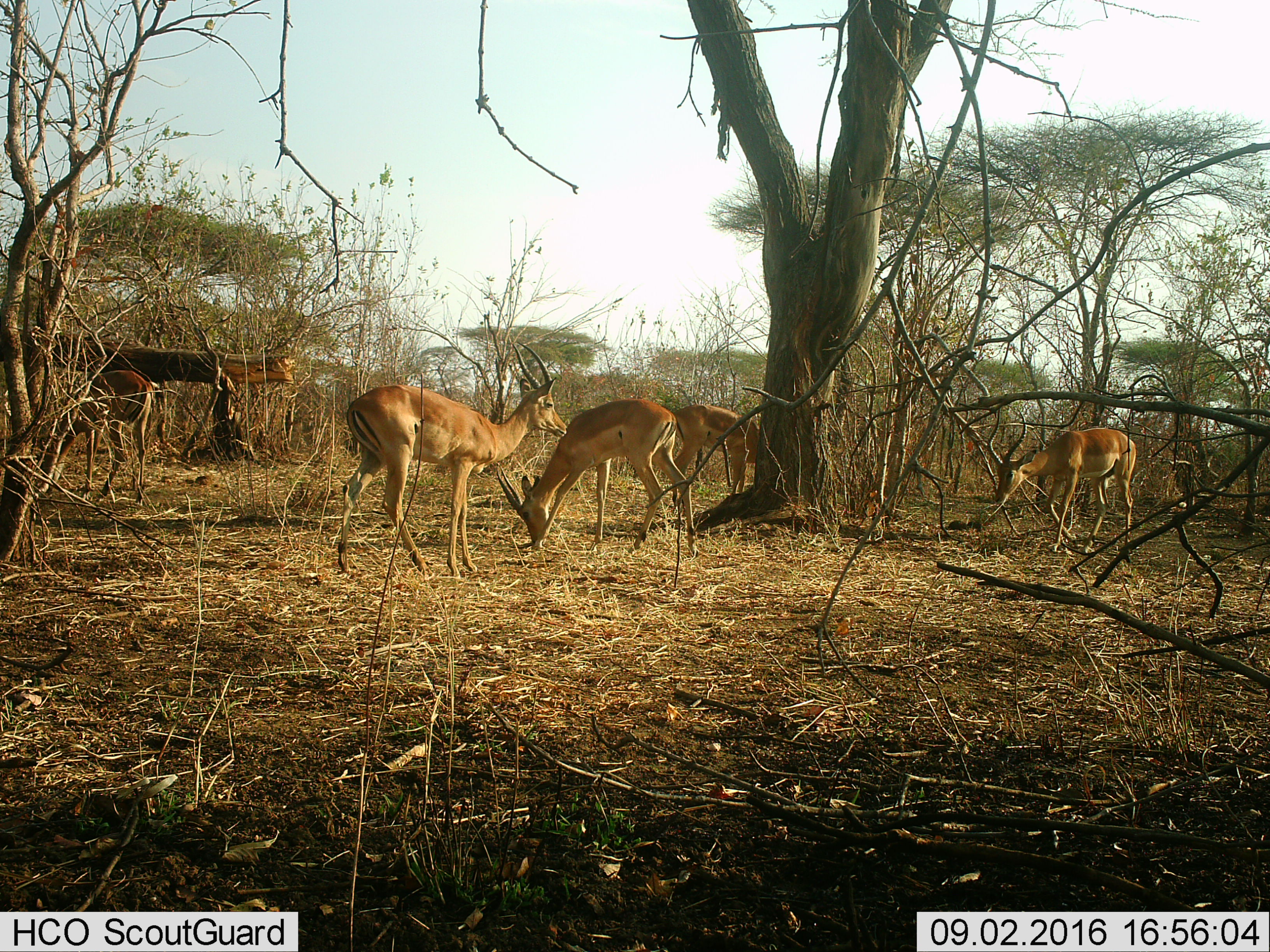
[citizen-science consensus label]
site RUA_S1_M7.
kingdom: Animalia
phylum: Chordata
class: Mammalia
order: Artiodactyla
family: Bovidae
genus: Aepyceros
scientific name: Aepyceros melampus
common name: impala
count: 5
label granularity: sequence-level